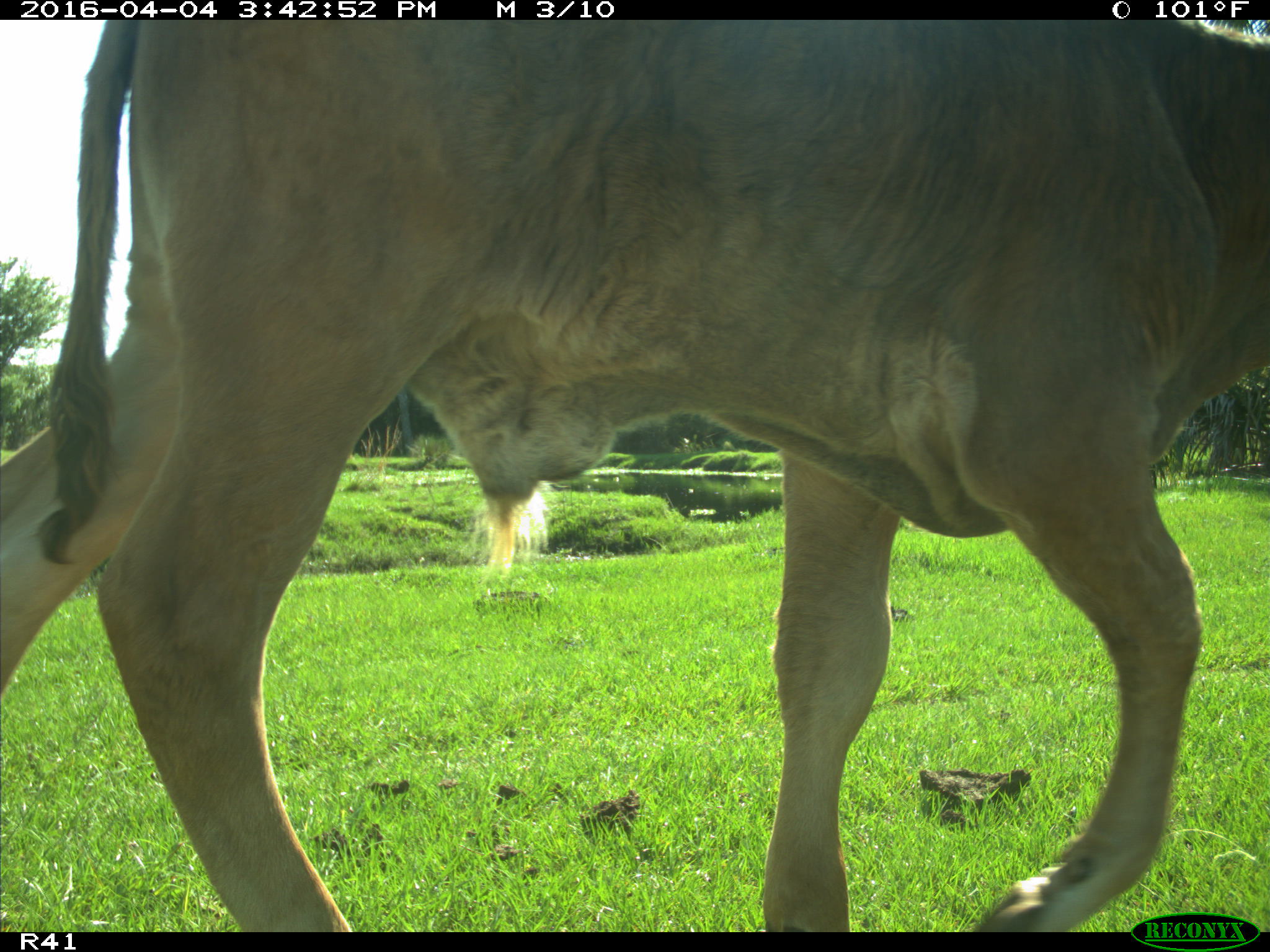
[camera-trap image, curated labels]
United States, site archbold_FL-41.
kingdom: Animalia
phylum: Chordata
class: Mammalia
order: Artiodactyla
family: Bovidae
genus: Bos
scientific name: Bos taurus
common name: domestic cow